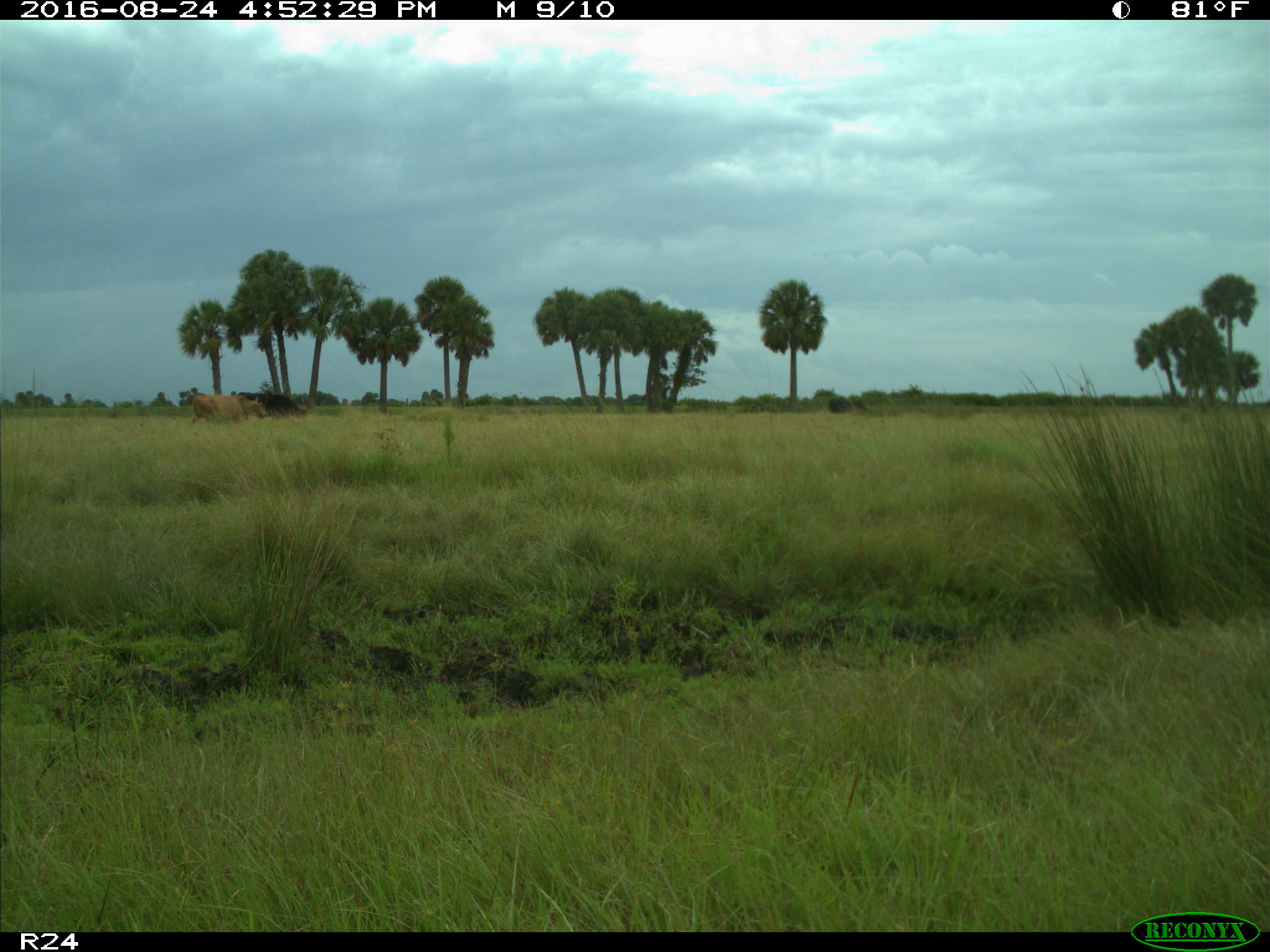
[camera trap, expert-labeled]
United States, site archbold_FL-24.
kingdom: Animalia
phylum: Chordata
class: Mammalia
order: Artiodactyla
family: Bovidae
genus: Bos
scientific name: Bos taurus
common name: domestic cow